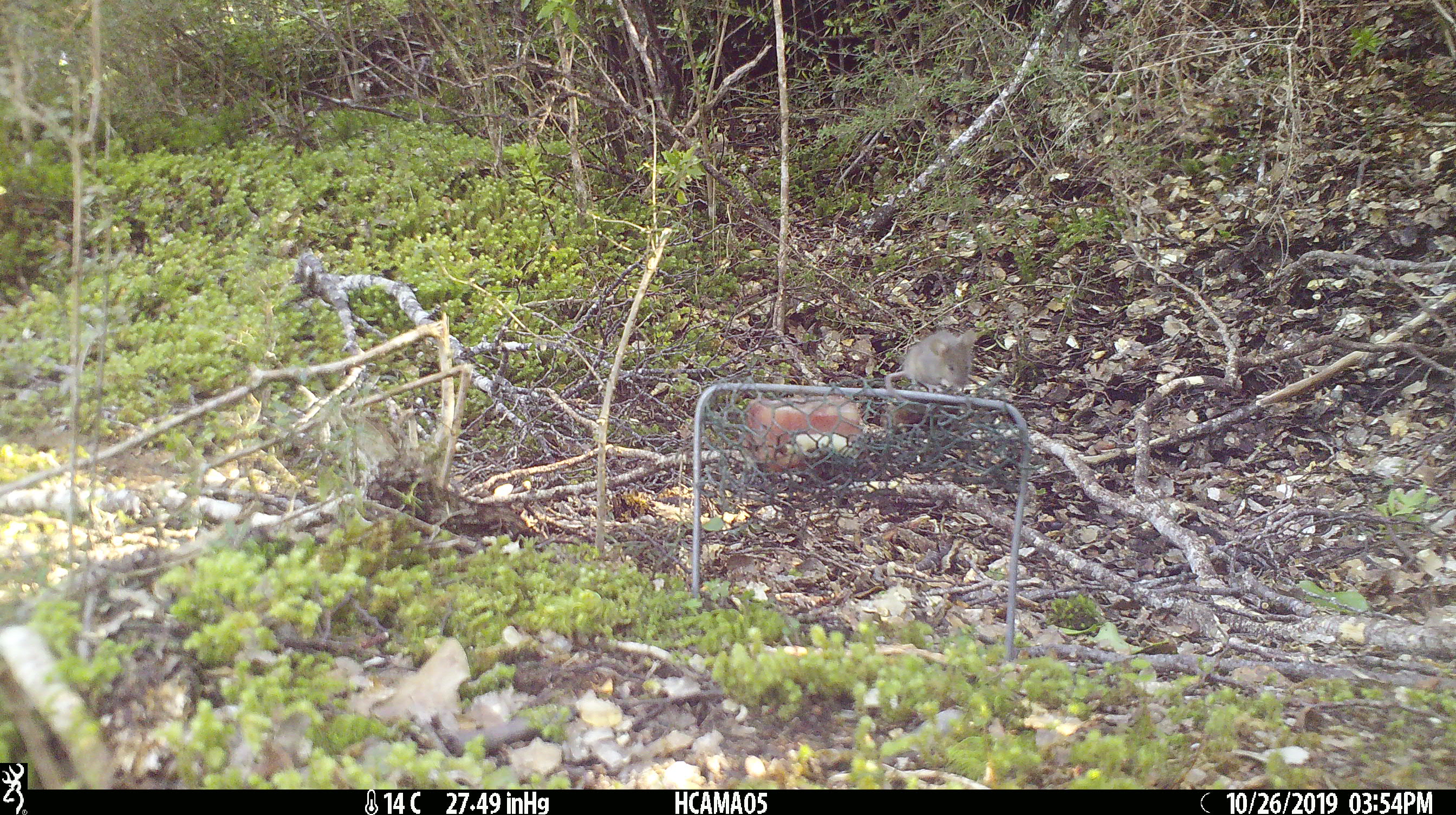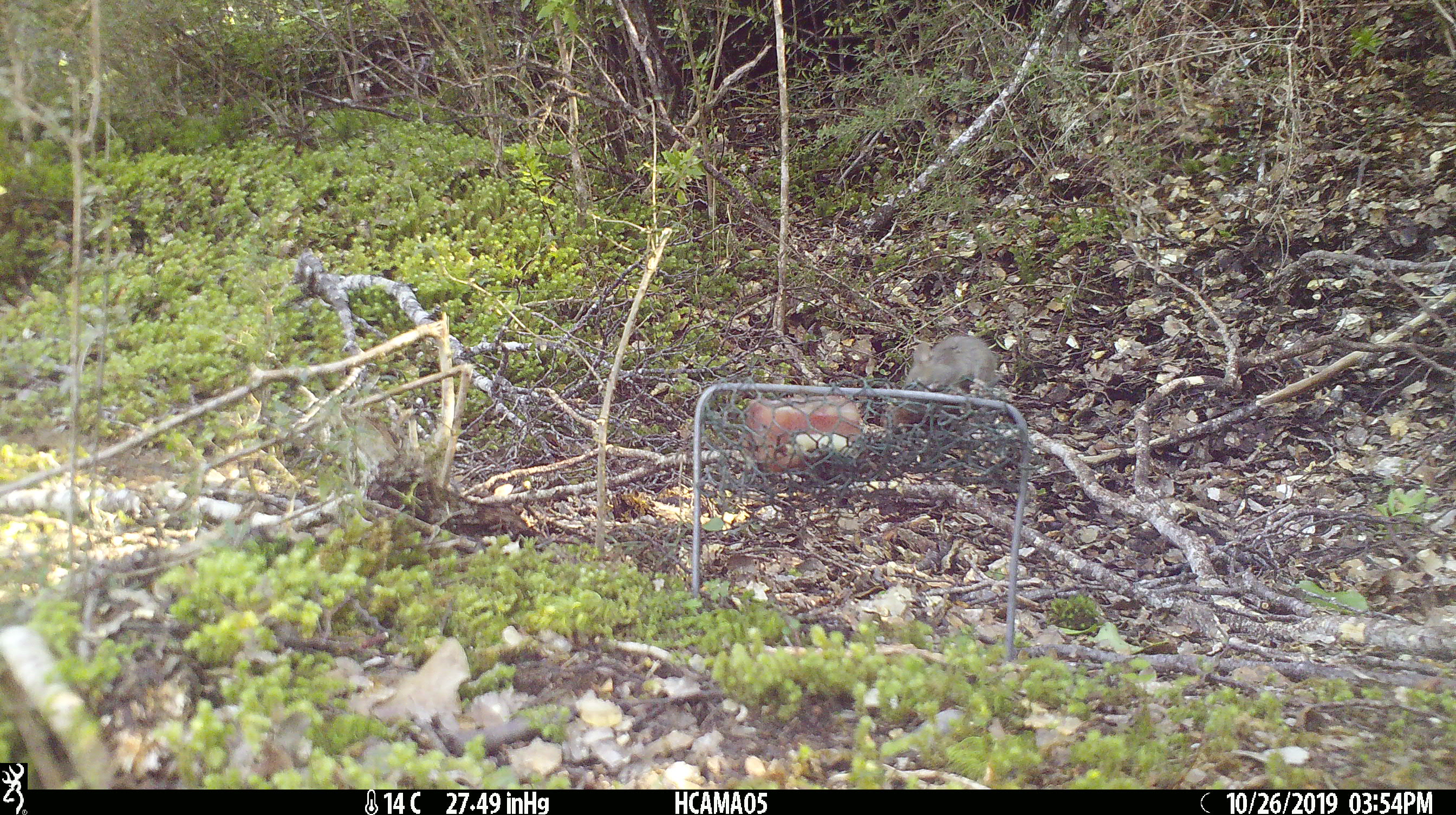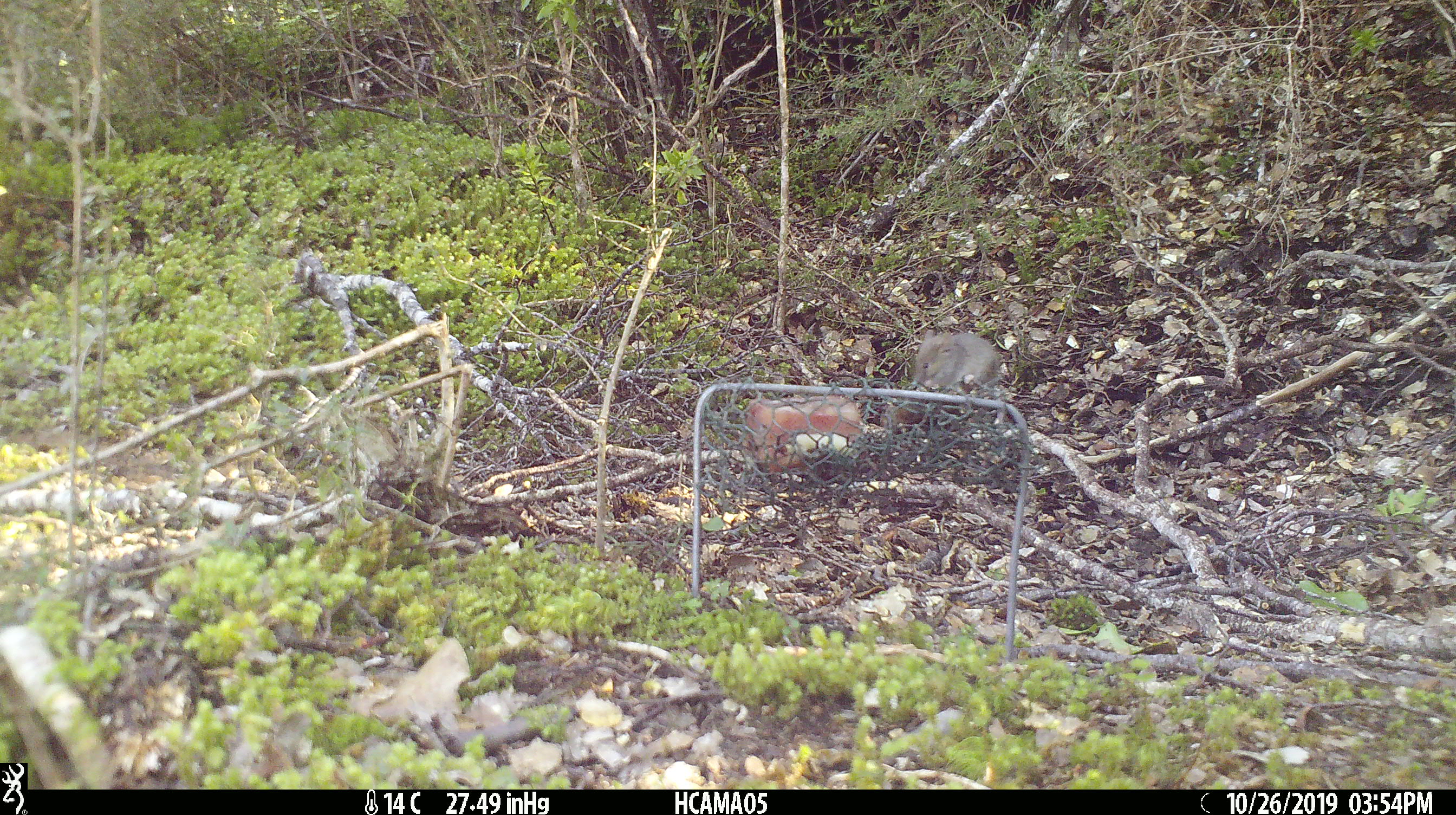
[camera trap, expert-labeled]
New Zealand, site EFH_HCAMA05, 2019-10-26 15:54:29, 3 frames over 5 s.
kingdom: Animalia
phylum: Chordata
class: Mammalia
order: Rodentia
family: Muridae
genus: Mus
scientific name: Mus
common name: mouse